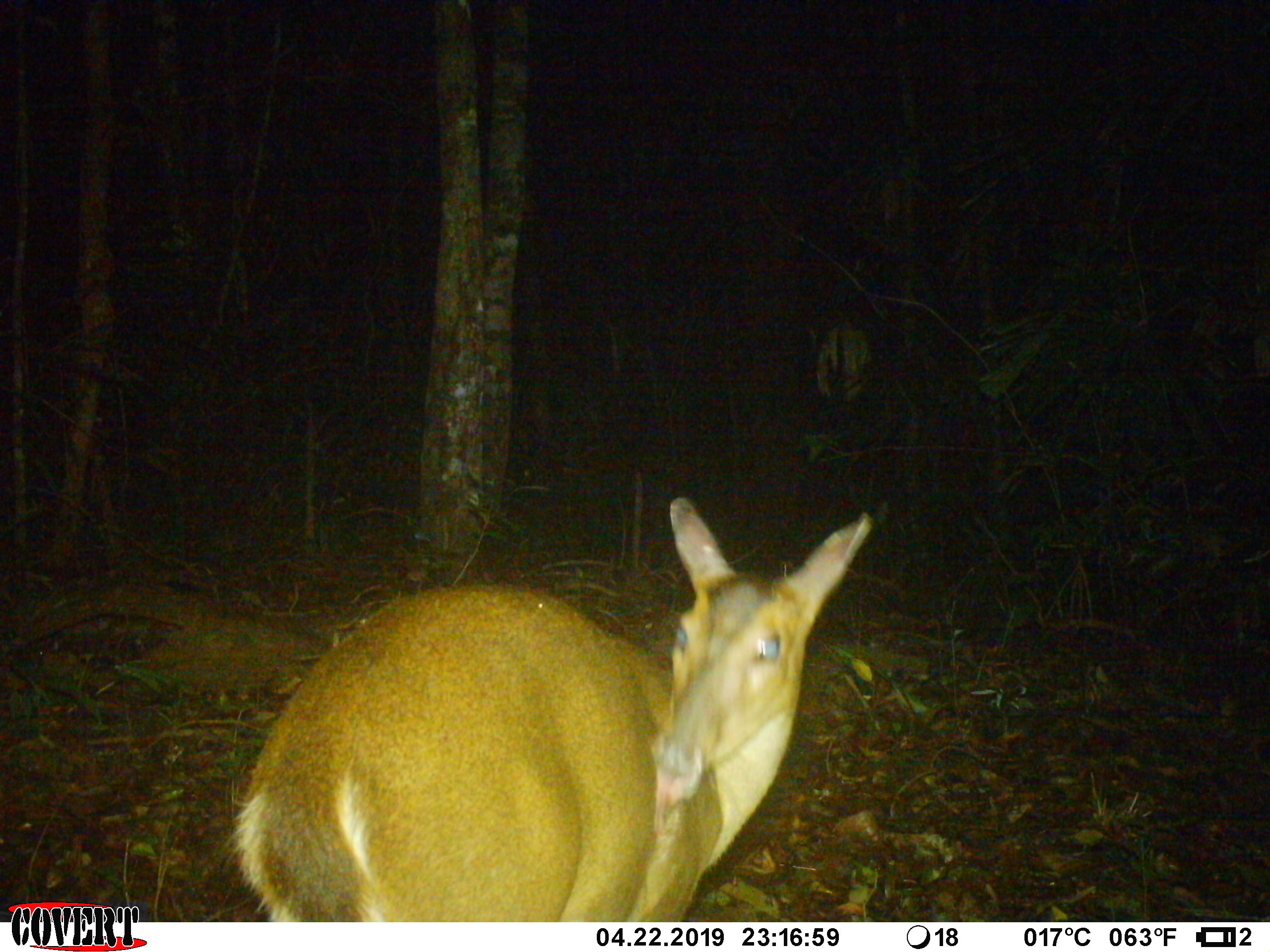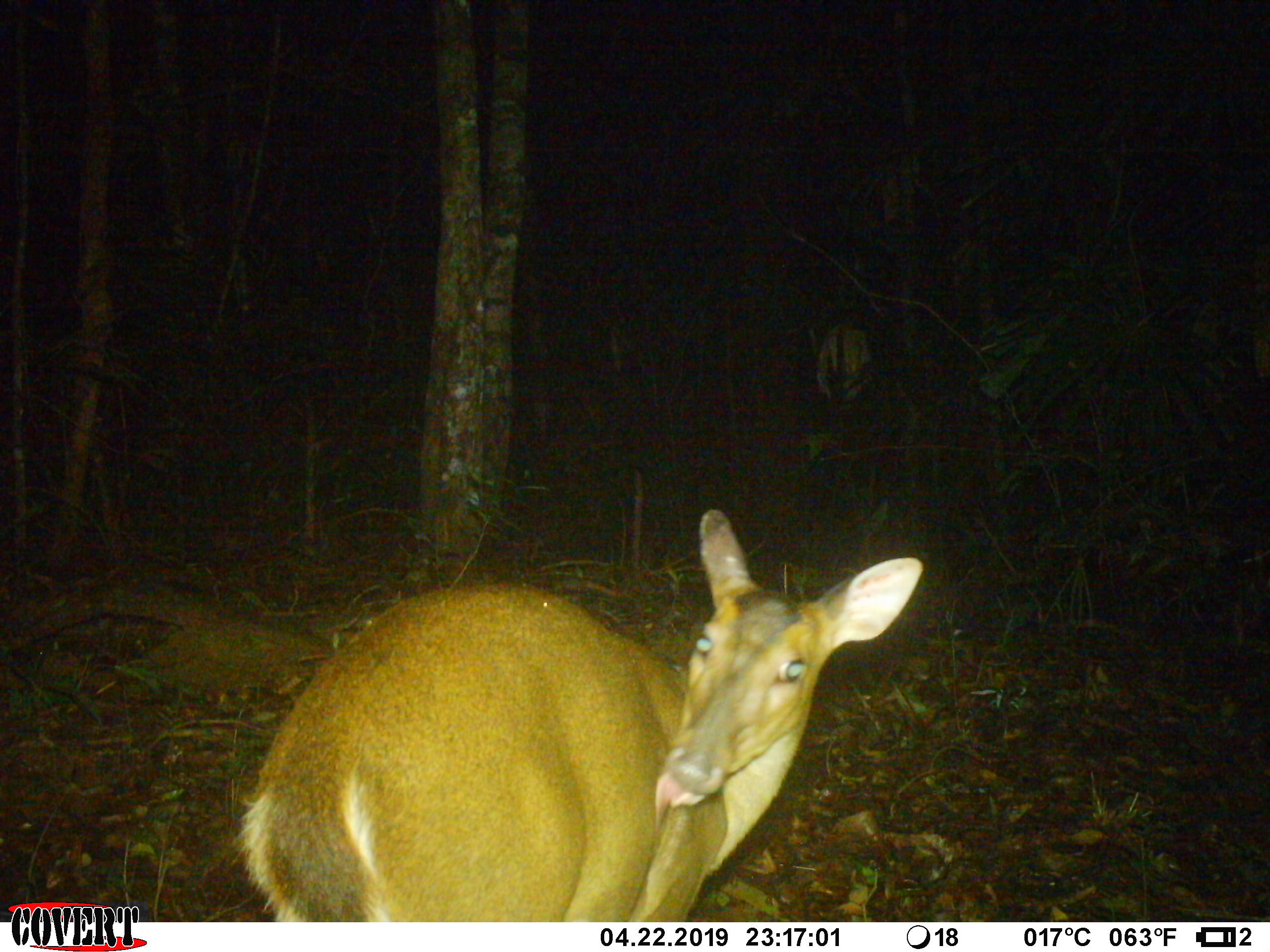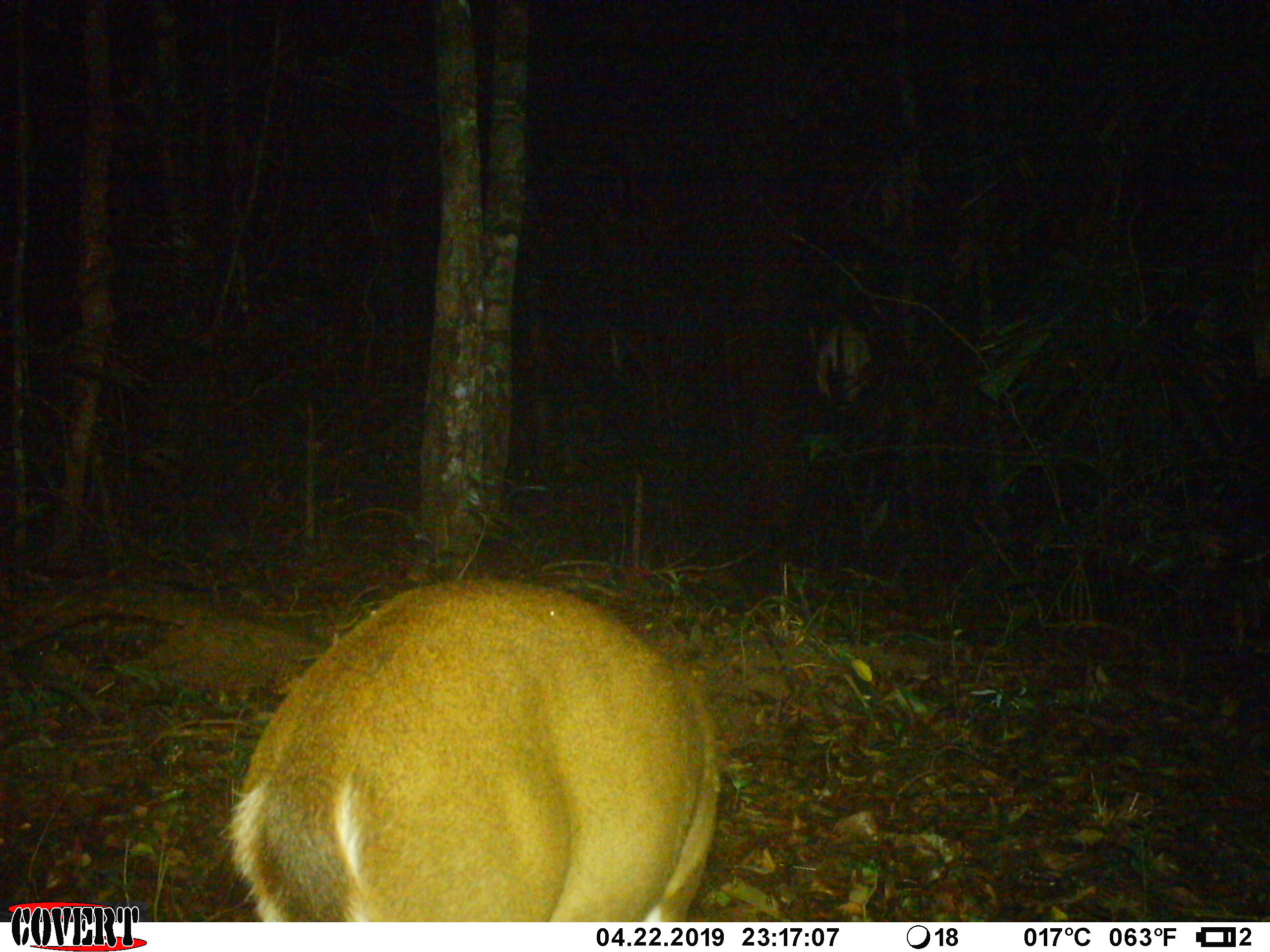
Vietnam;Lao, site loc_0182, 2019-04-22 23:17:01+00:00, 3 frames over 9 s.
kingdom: Animalia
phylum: Chordata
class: Mammalia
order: Artiodactyla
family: Cervidae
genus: Muntiacus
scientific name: Muntiacus vuquangensis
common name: large-antlered muntjac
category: large antlered muntjac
Large antlered muntjac (large-antlered muntjac) (Muntiacus vuquangensis). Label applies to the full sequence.